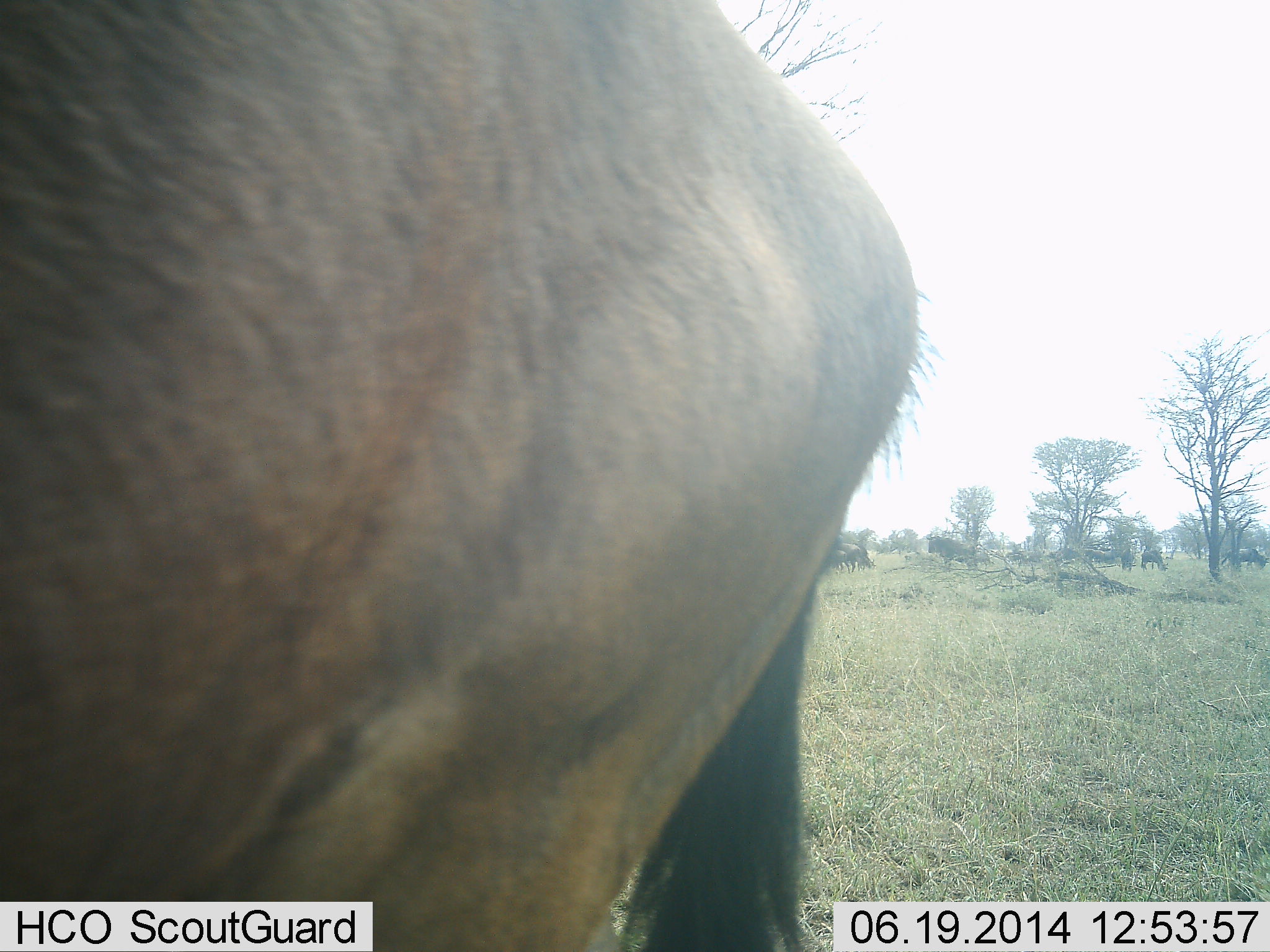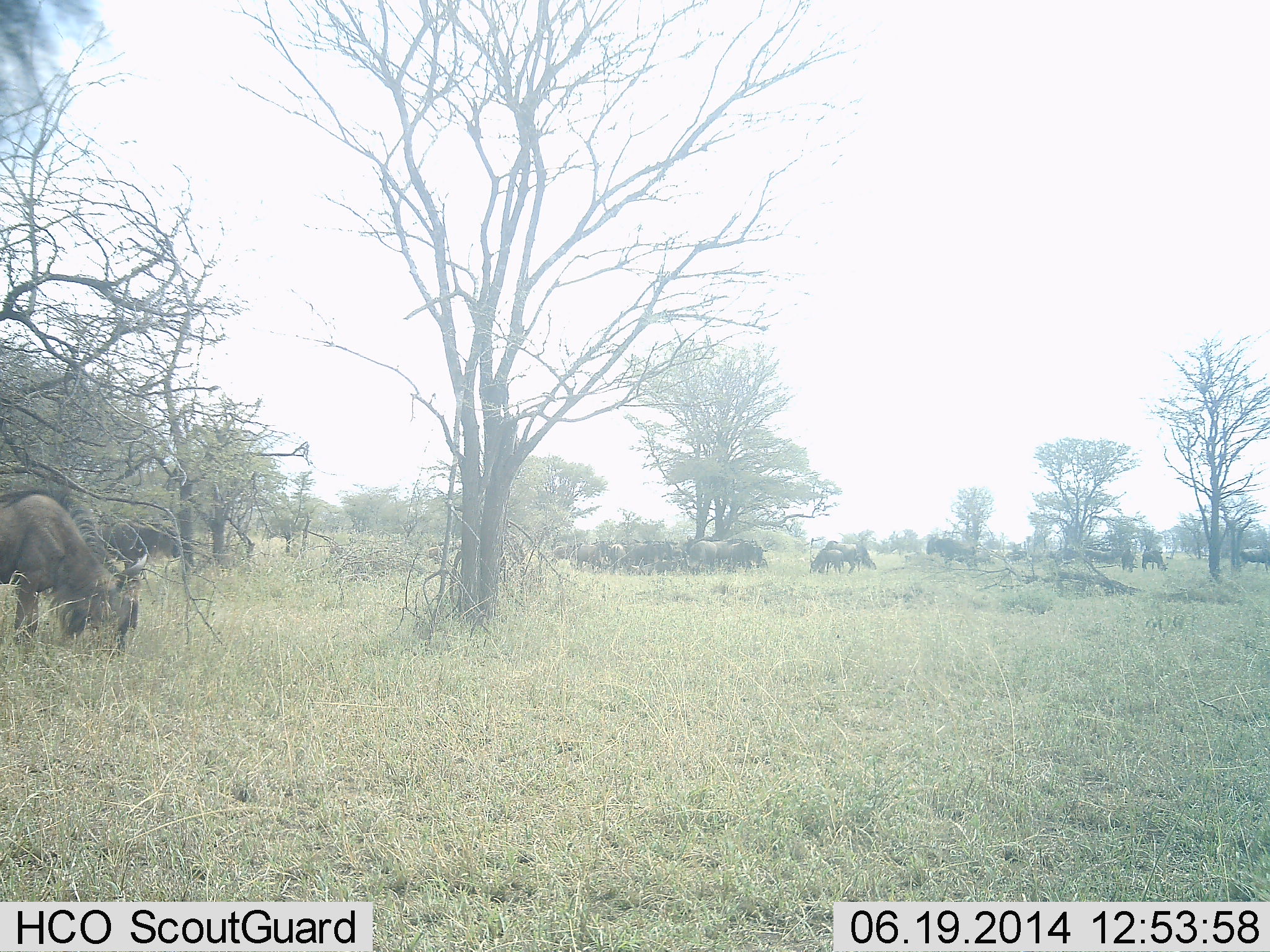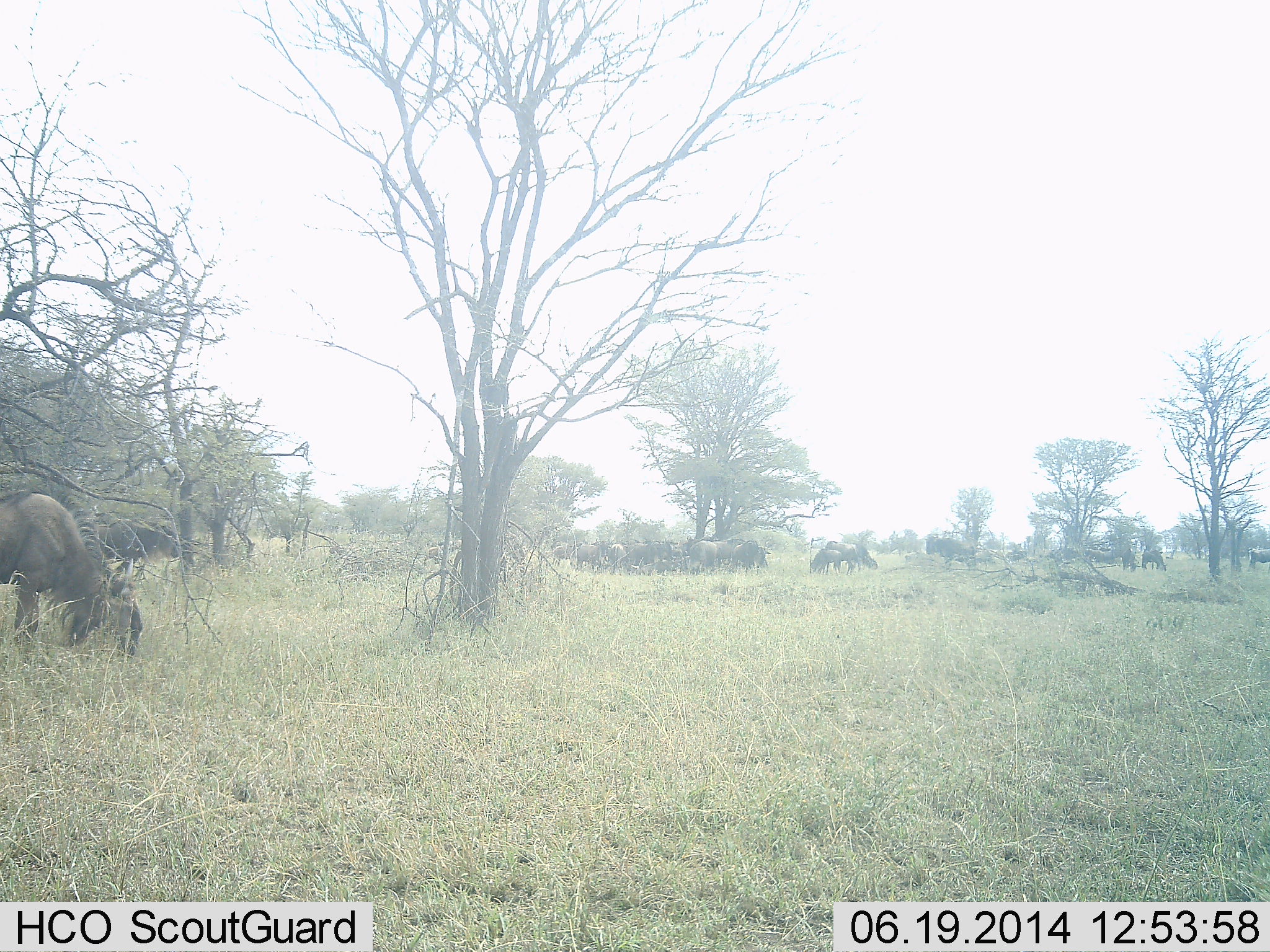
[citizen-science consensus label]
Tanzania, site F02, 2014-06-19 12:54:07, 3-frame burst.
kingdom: Animalia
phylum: Chordata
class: Mammalia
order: Artiodactyla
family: Bovidae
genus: Connochaetes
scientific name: Connochaetes taurinus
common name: blue wildebeest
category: wildebeest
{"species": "wildebeest (blue wildebeest) (Connochaetes taurinus)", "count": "11-50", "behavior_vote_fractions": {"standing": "50%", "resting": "10%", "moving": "90%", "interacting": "0%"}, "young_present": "0%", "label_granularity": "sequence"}